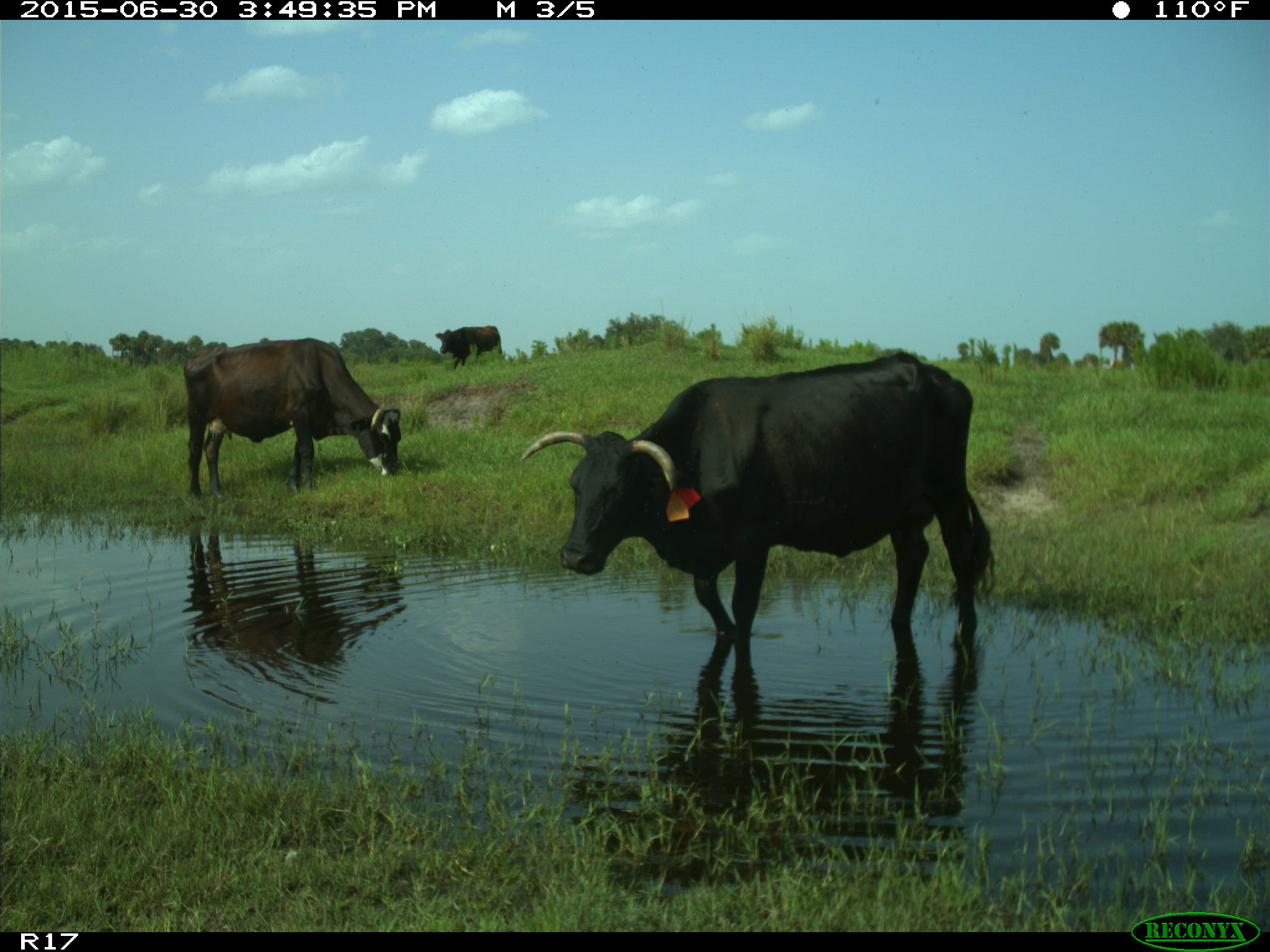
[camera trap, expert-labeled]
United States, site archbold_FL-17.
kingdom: Animalia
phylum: Chordata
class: Mammalia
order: Artiodactyla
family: Bovidae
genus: Bos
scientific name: Bos taurus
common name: domestic cow